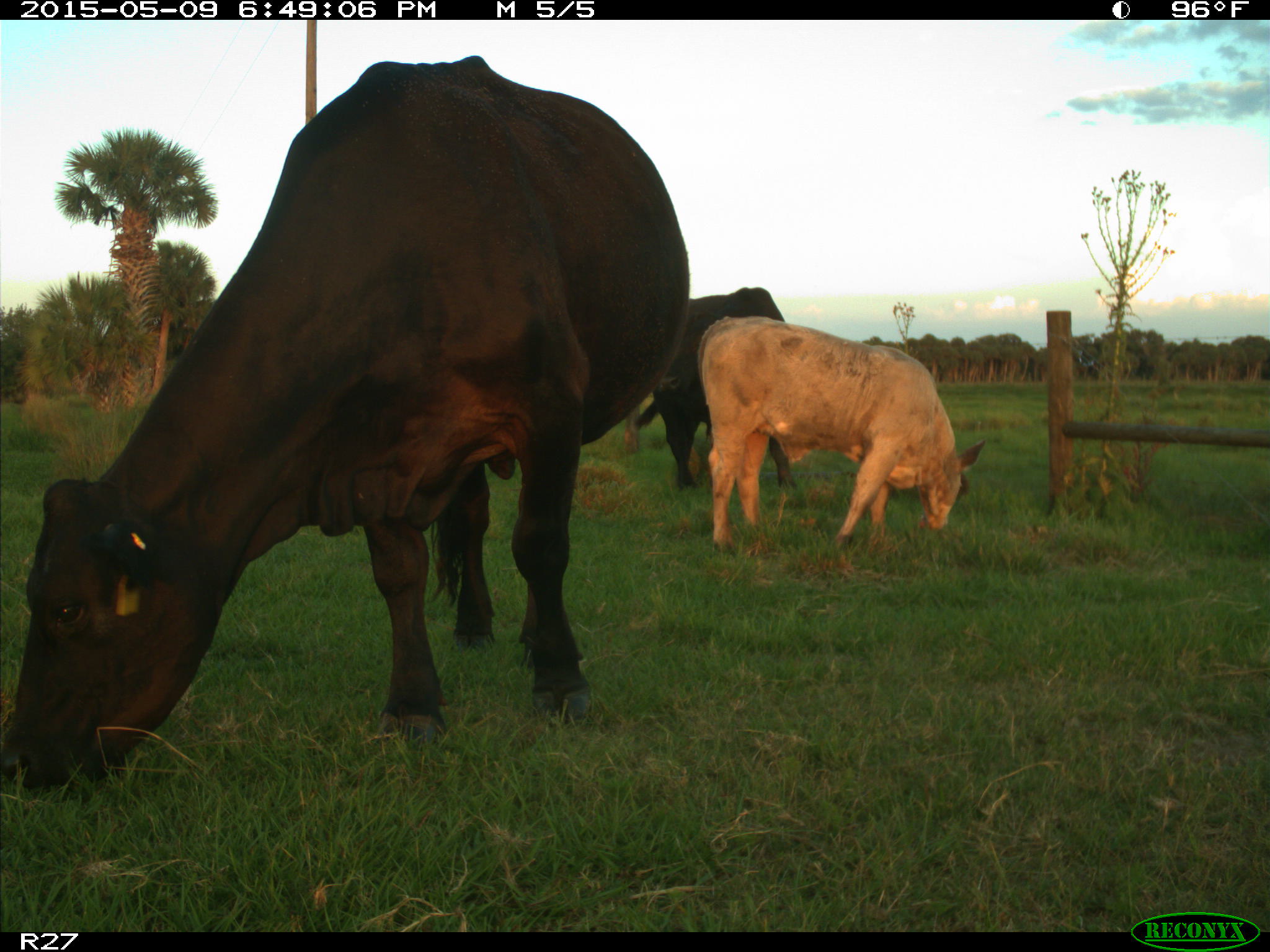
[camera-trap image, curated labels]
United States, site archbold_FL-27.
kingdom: Animalia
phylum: Chordata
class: Mammalia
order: Artiodactyla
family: Bovidae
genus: Bos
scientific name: Bos taurus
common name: domestic cow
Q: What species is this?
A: Bos taurus (domestic cow).